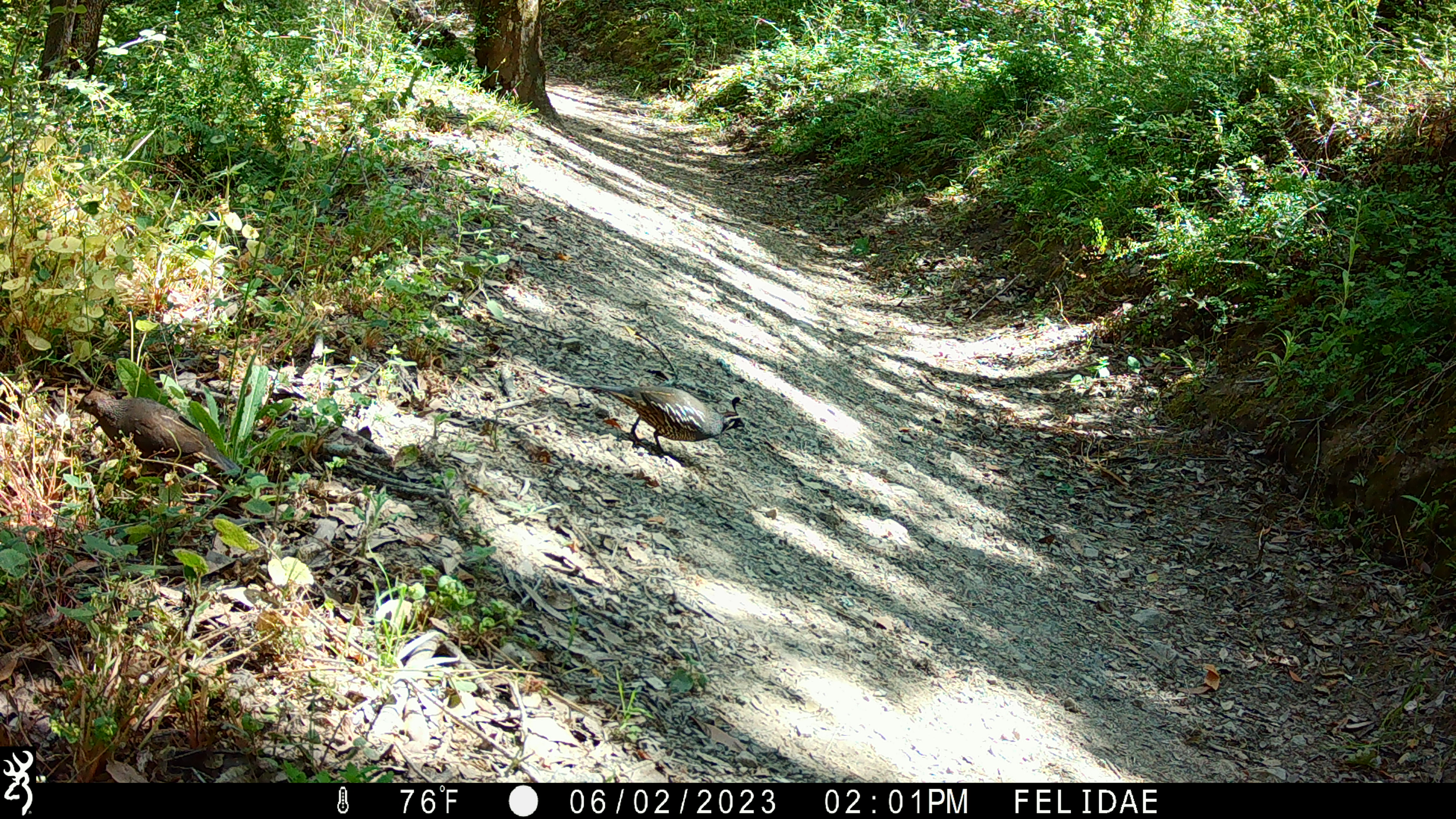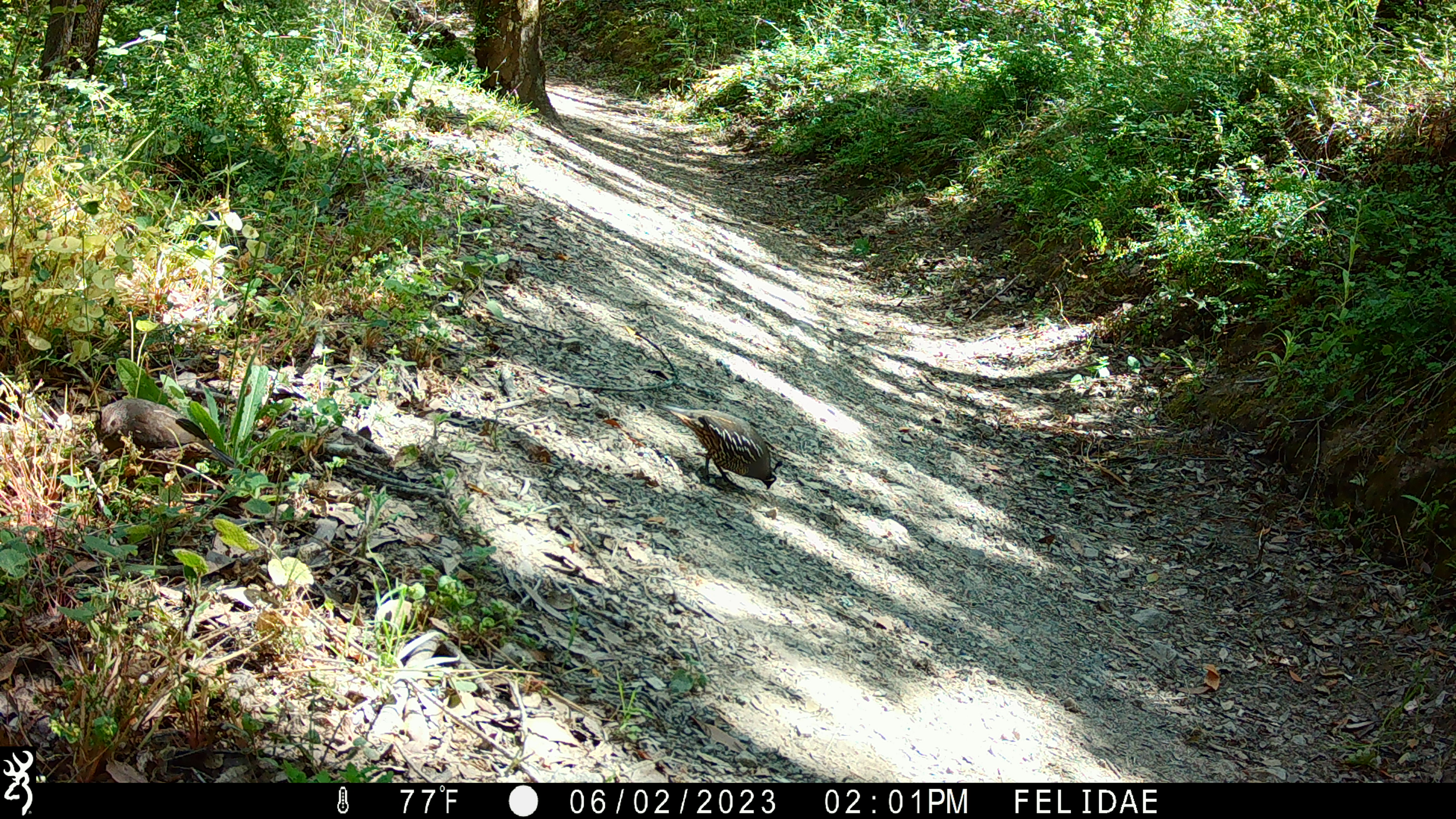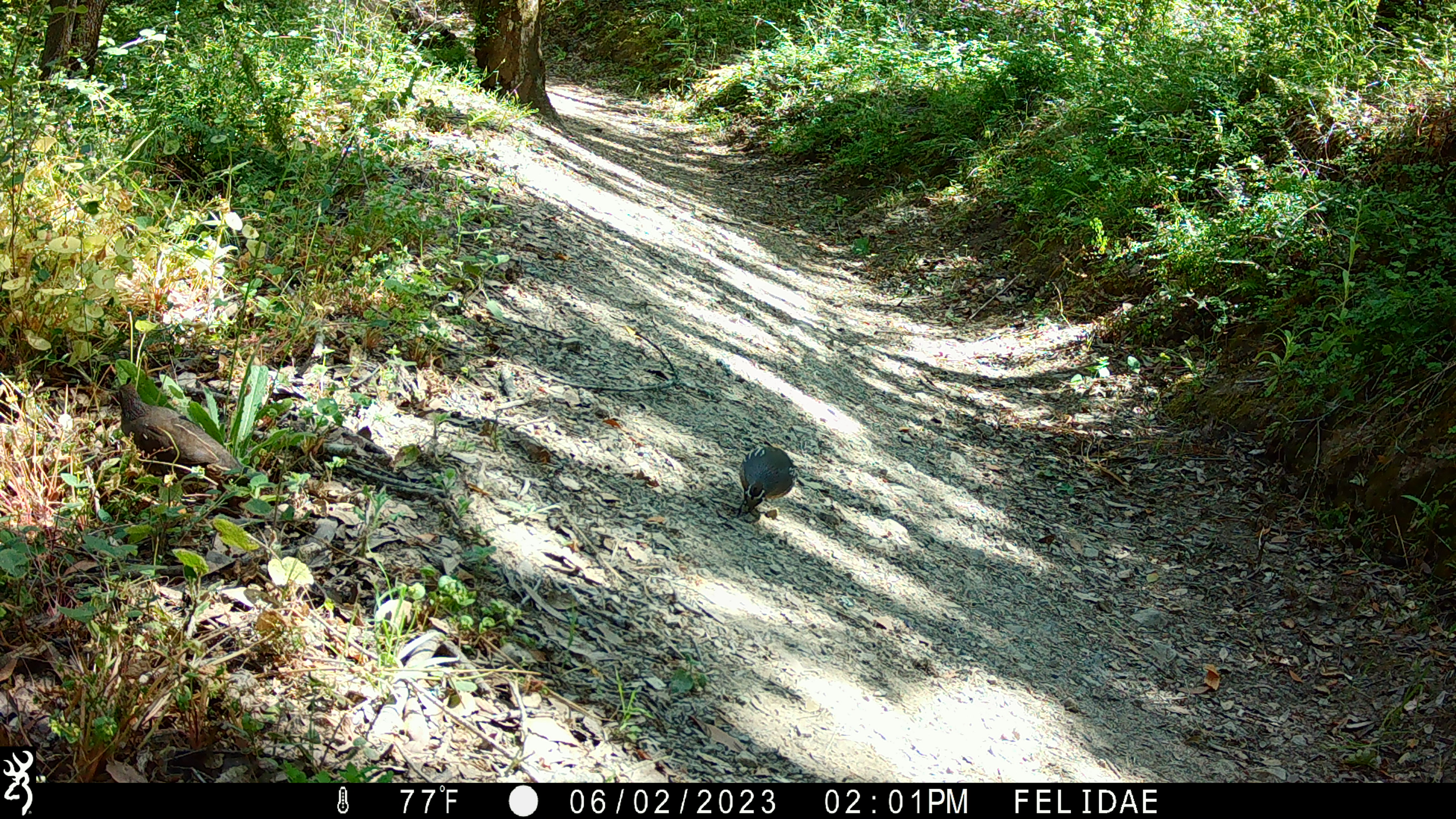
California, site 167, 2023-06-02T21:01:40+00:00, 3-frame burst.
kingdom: Animalia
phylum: Chordata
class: Aves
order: Galliformes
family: Odontophoridae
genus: Callipepla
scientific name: Callipepla californica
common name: california quail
California quail (Callipepla californica).